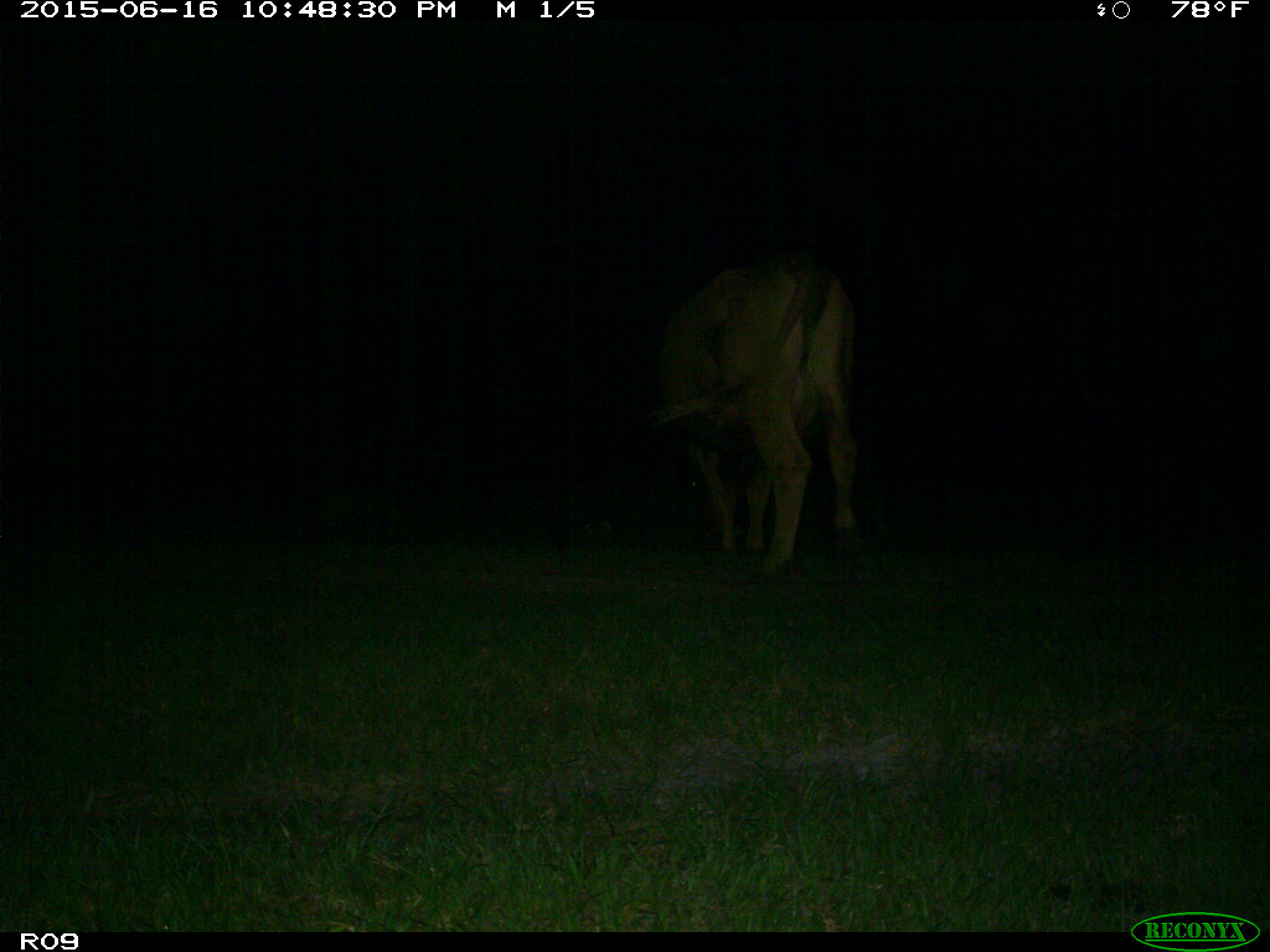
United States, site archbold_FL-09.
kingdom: Animalia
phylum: Chordata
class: Mammalia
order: Artiodactyla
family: Bovidae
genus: Bos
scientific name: Bos taurus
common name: domestic cow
Bos taurus (domestic cow).